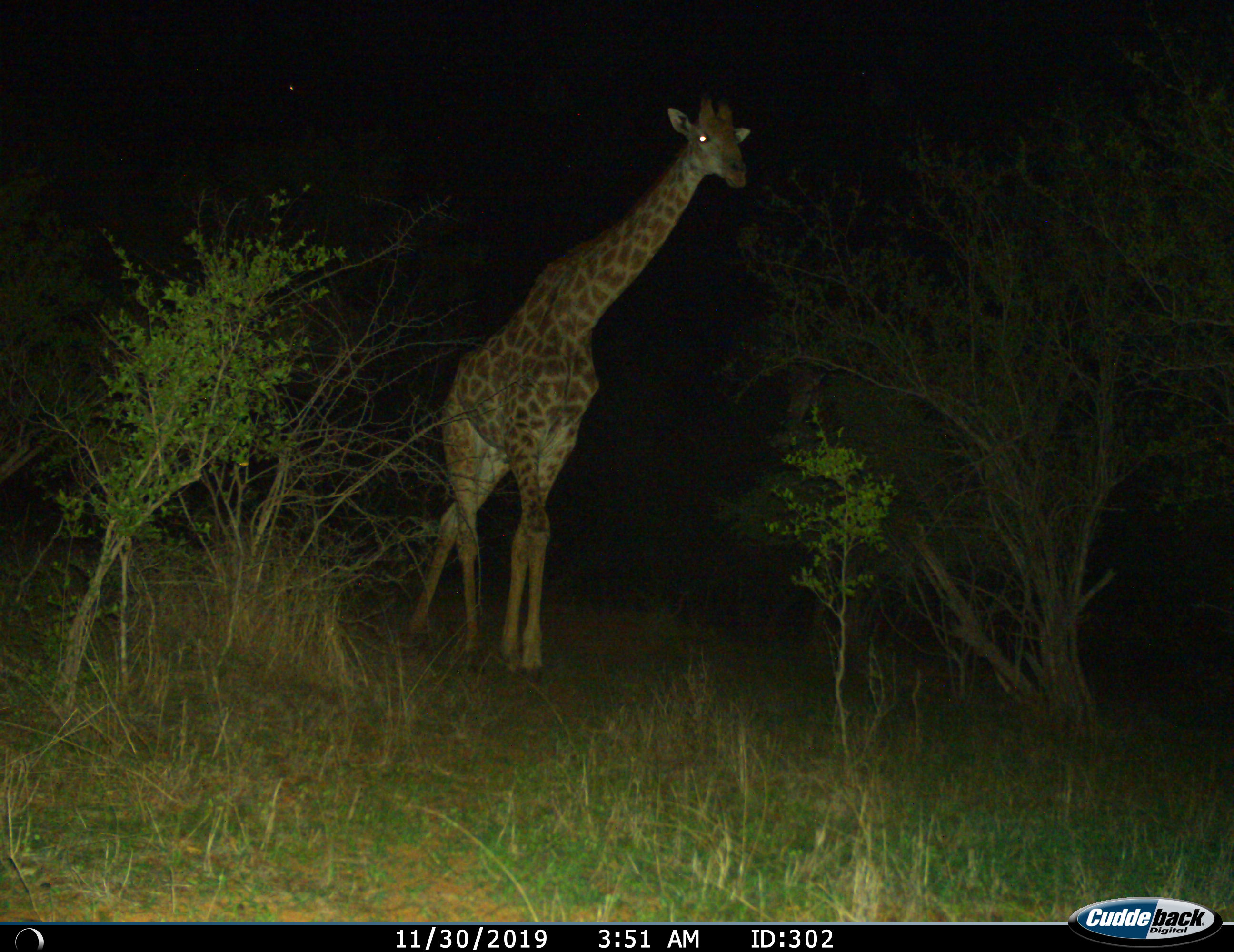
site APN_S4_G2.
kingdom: Animalia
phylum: Chordata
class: Mammalia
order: Artiodactyla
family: Giraffidae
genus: Giraffa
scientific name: Giraffa camelopardalis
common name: giraffe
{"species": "giraffe (Giraffa camelopardalis)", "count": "1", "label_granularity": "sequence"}